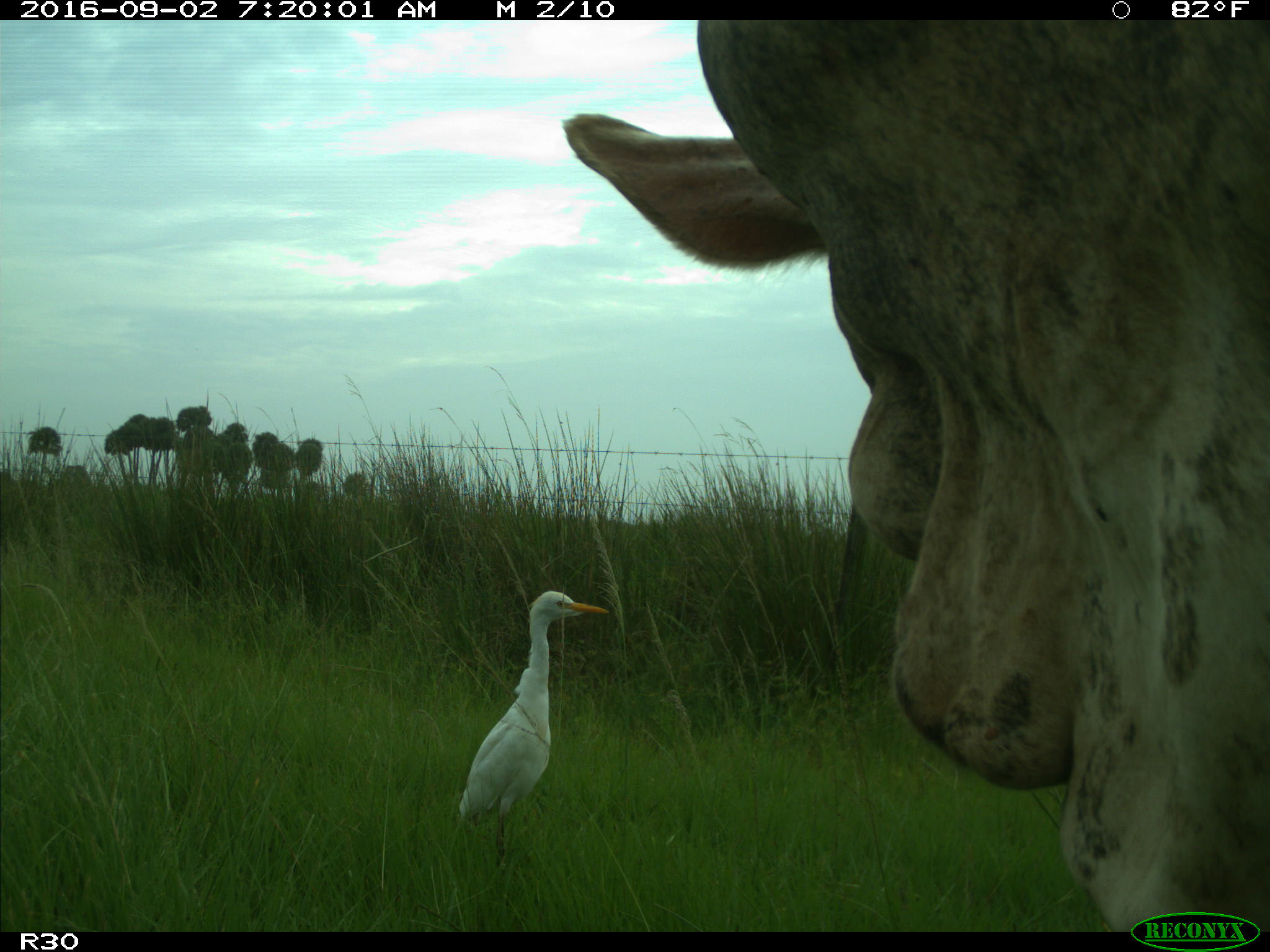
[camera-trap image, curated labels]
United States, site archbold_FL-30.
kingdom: Animalia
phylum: Chordata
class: Mammalia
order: Artiodactyla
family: Bovidae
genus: Bos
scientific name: Bos taurus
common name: domestic cow